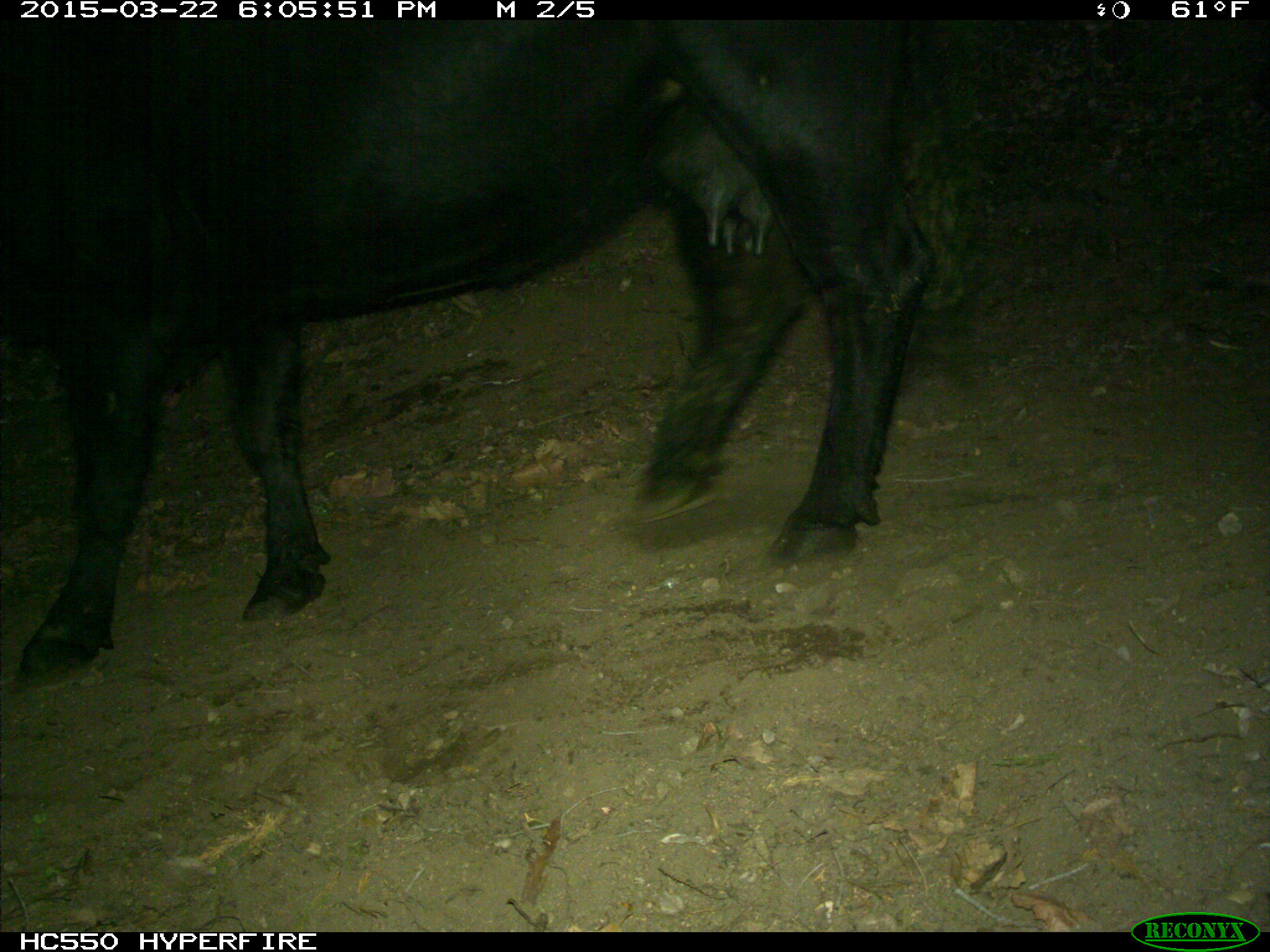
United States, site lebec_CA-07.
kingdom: Animalia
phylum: Chordata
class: Mammalia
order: Artiodactyla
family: Bovidae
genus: Bos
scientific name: Bos taurus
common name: domestic cow